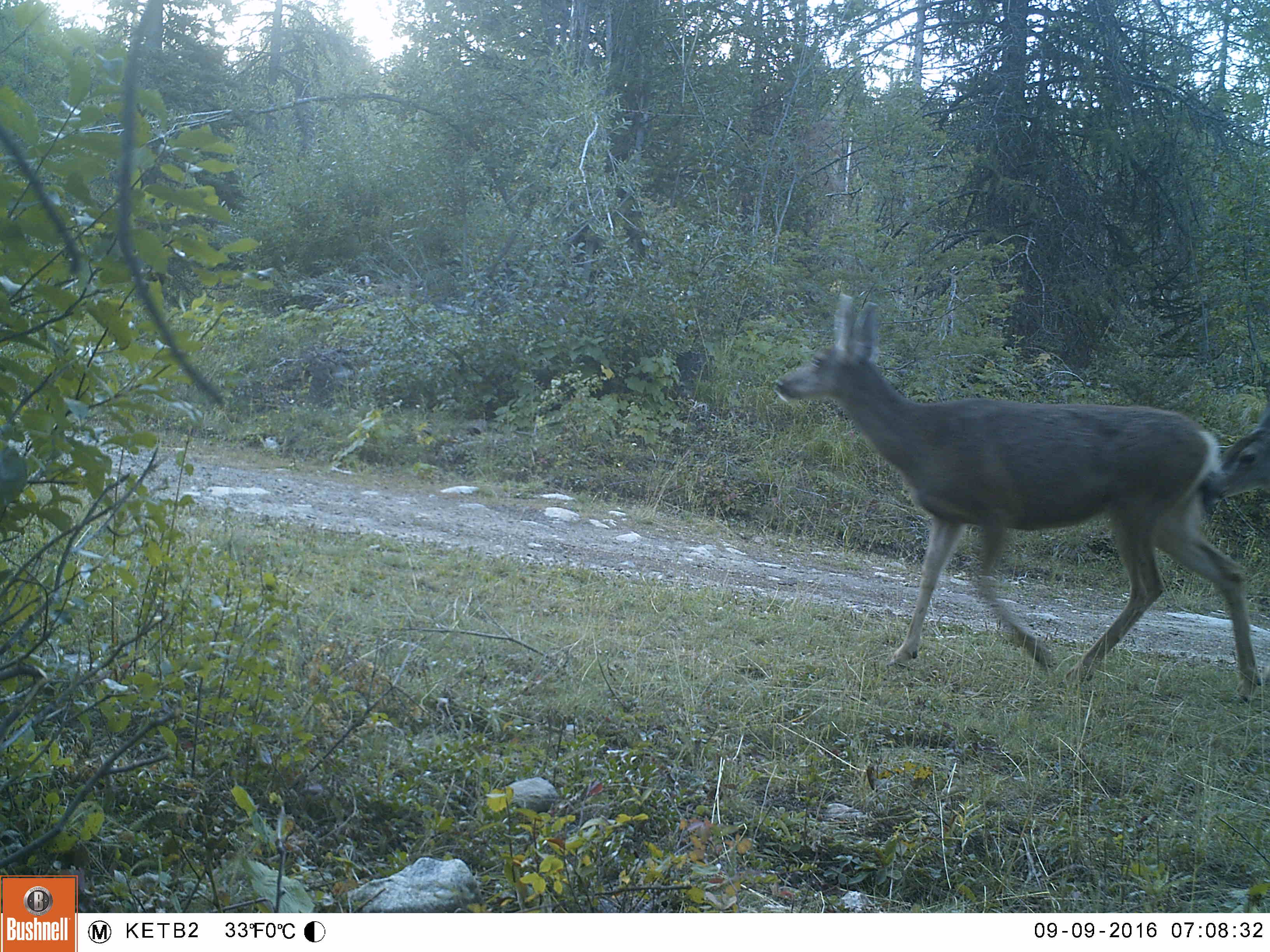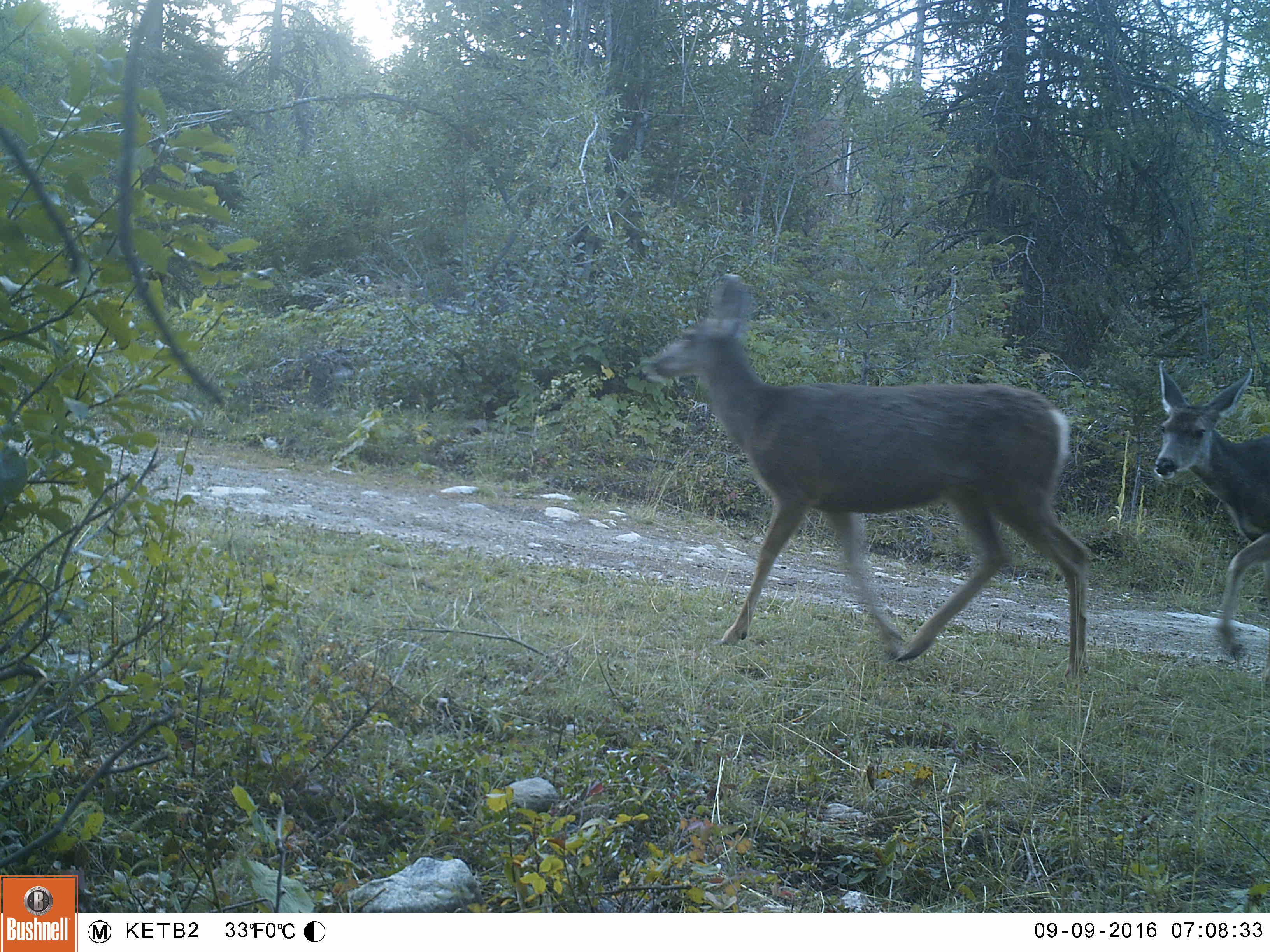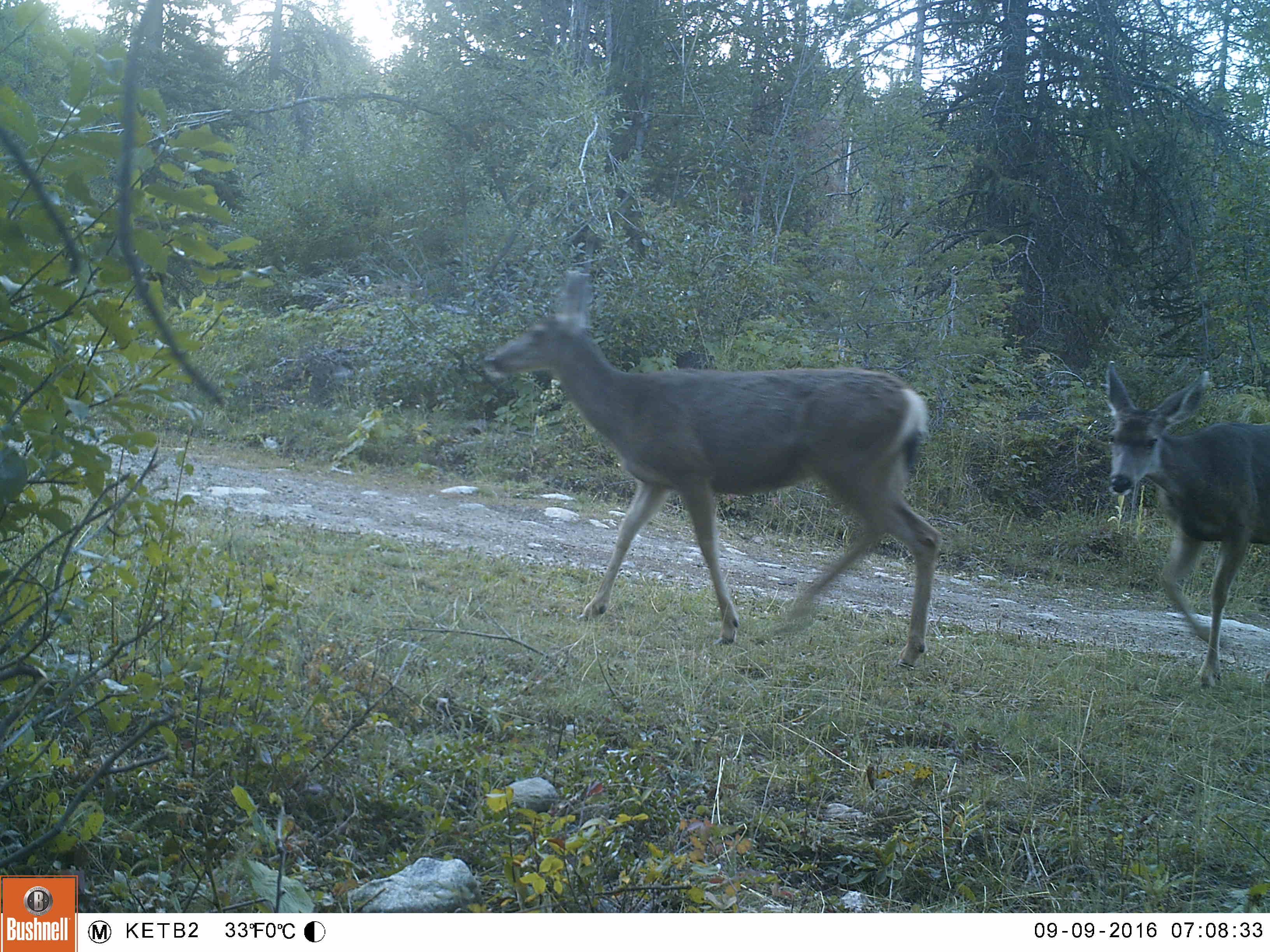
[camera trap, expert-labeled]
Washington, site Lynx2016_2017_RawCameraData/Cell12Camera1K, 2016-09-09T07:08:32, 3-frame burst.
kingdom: Animalia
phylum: Chordata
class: Mammalia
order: Artiodactyla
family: Cervidae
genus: Odocoileus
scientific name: Odocoileus hemionus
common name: mule deer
Odocoileus hemionus (mule deer). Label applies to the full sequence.